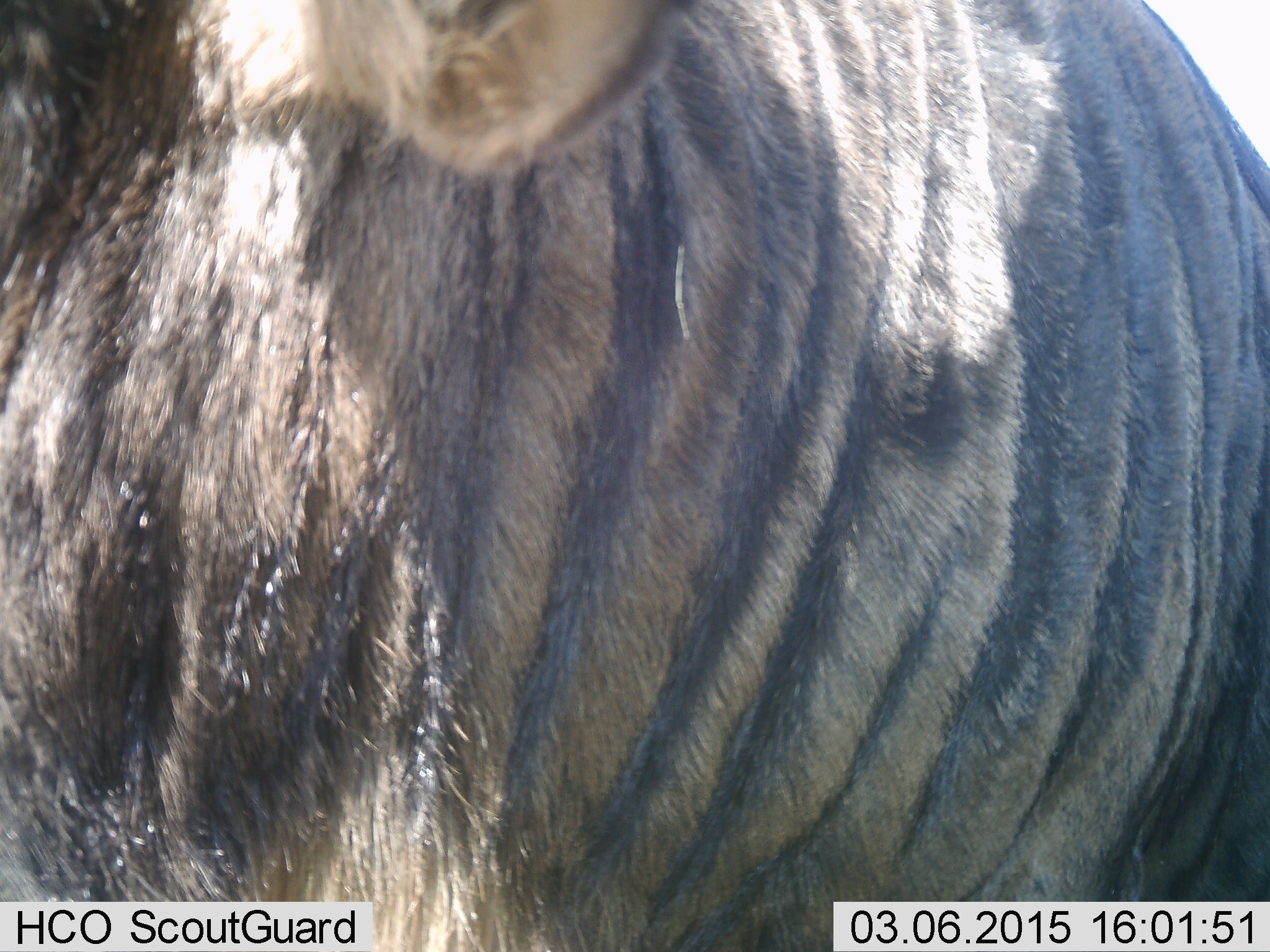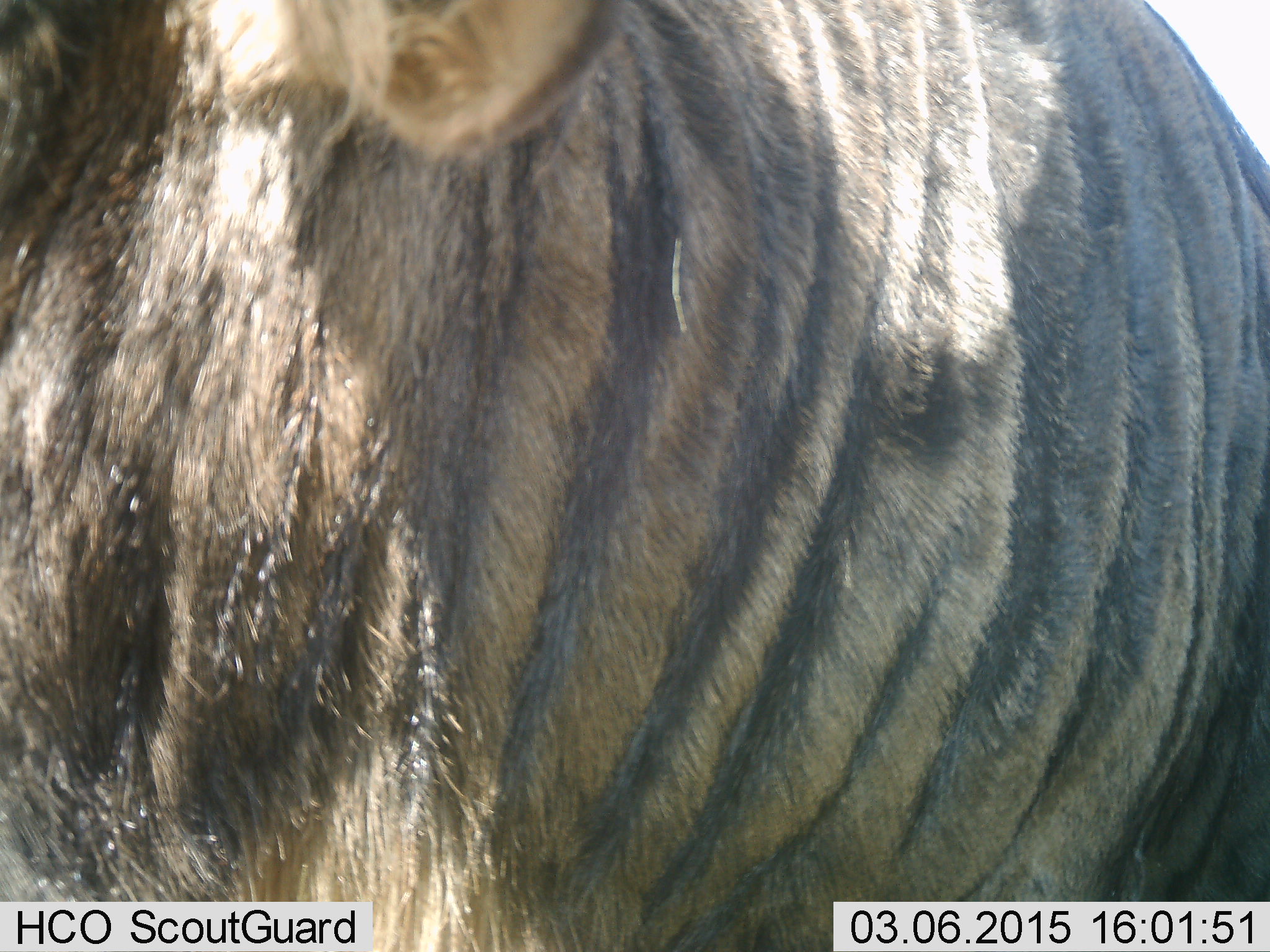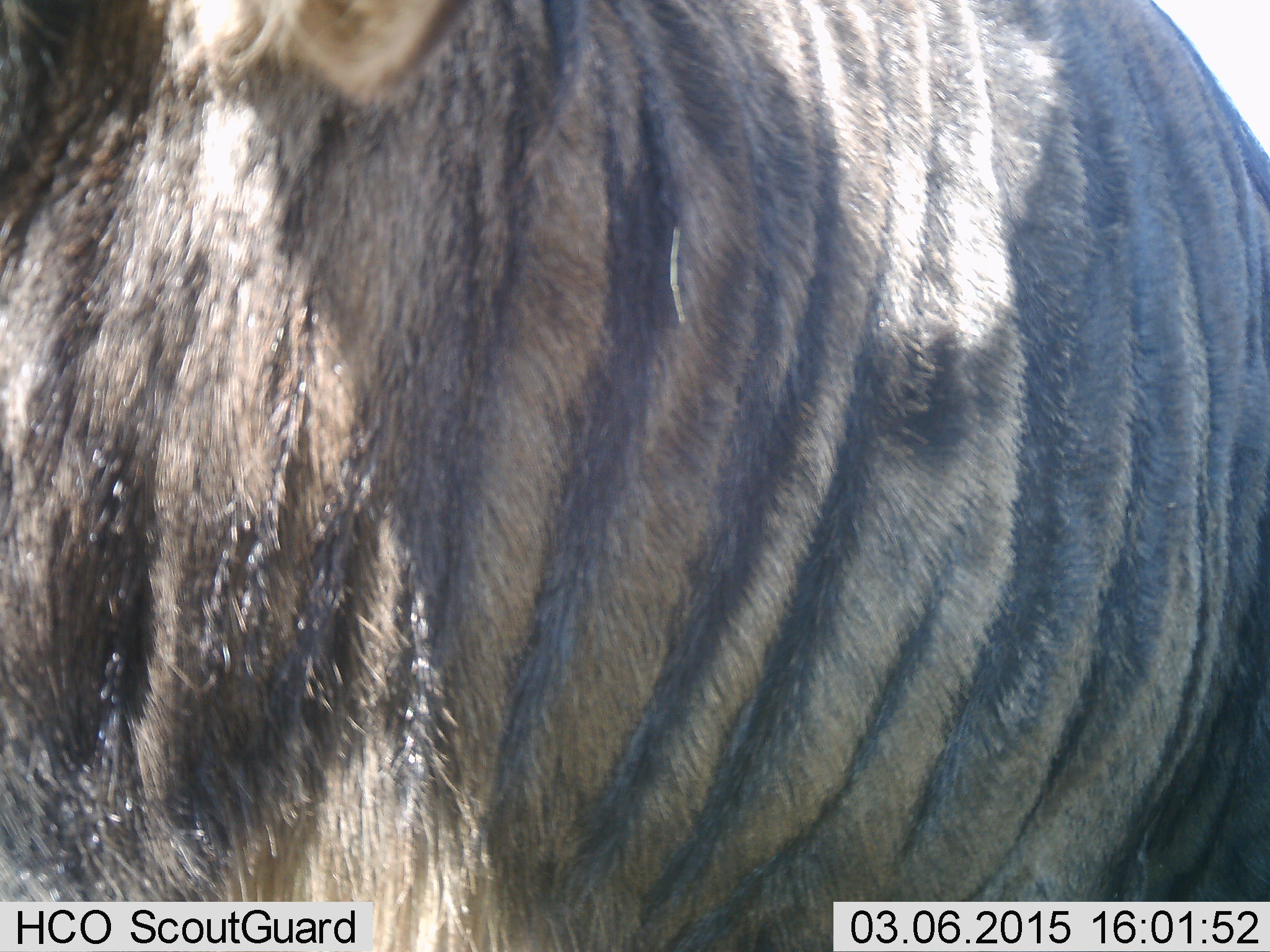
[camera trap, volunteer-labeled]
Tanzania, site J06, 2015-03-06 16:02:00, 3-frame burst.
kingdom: Animalia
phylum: Chordata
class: Mammalia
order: Artiodactyla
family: Bovidae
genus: Connochaetes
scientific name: Connochaetes taurinus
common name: blue wildebeest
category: wildebeest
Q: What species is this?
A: Wildebeest (blue wildebeest) (Connochaetes taurinus).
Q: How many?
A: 1.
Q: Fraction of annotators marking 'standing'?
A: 100%.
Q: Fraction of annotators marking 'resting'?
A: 0%.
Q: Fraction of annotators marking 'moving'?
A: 0%.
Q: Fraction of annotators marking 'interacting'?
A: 0%.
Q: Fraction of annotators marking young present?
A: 0%.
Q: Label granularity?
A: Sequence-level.